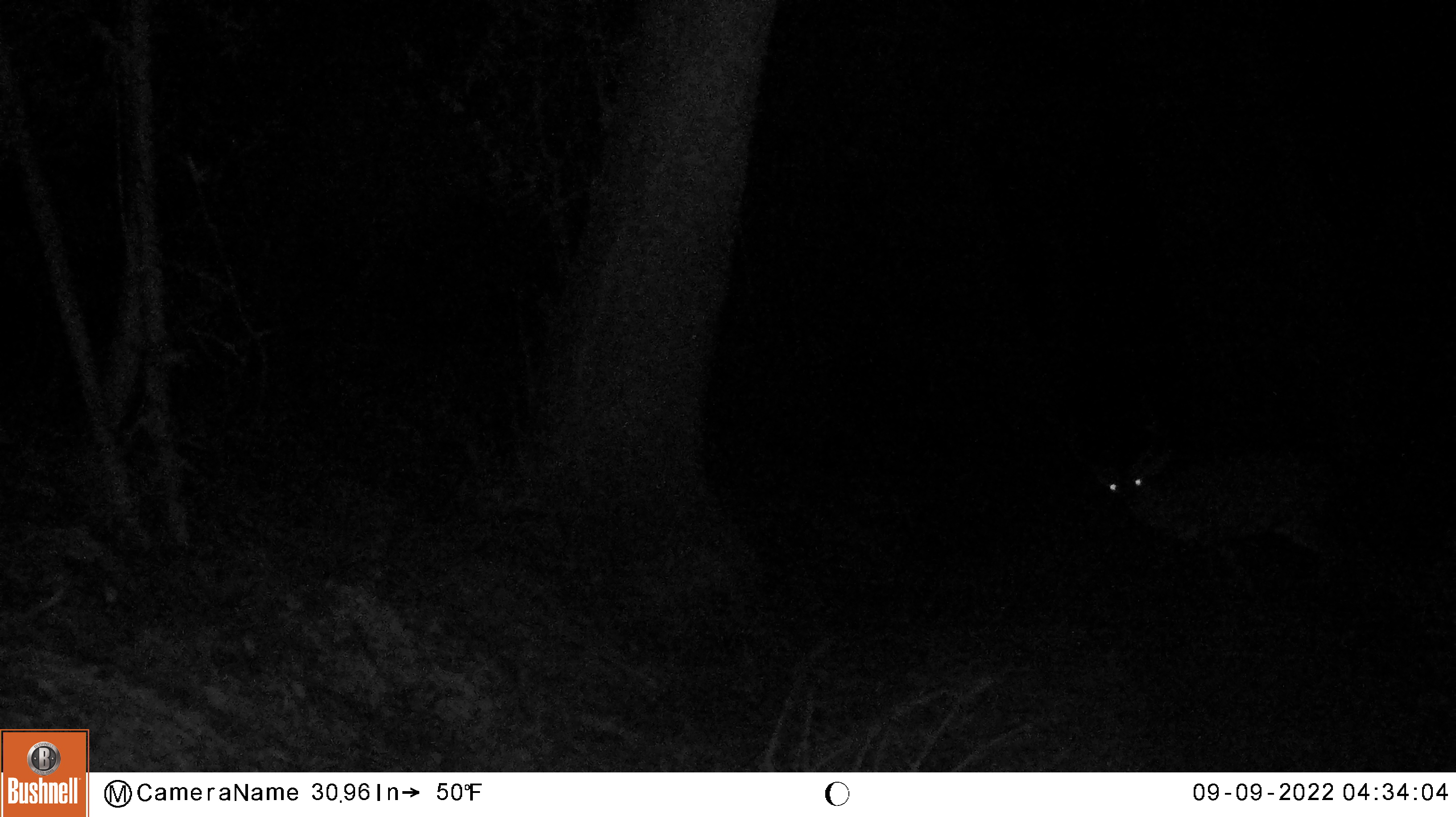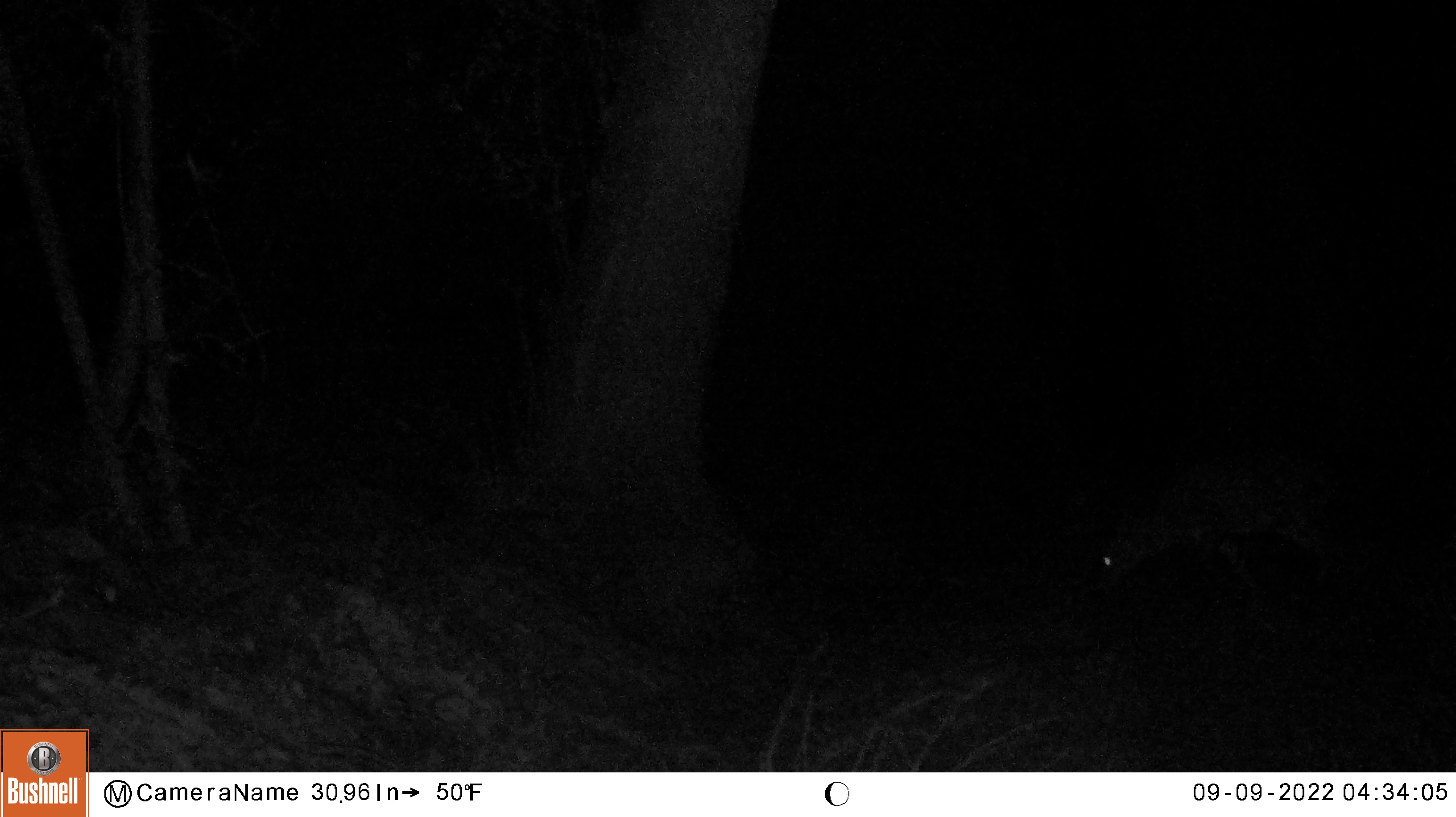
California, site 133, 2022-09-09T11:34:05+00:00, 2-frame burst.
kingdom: Animalia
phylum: Chordata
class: Mammalia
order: Artiodactyla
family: Cervidae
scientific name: Cervidae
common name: elk or deer